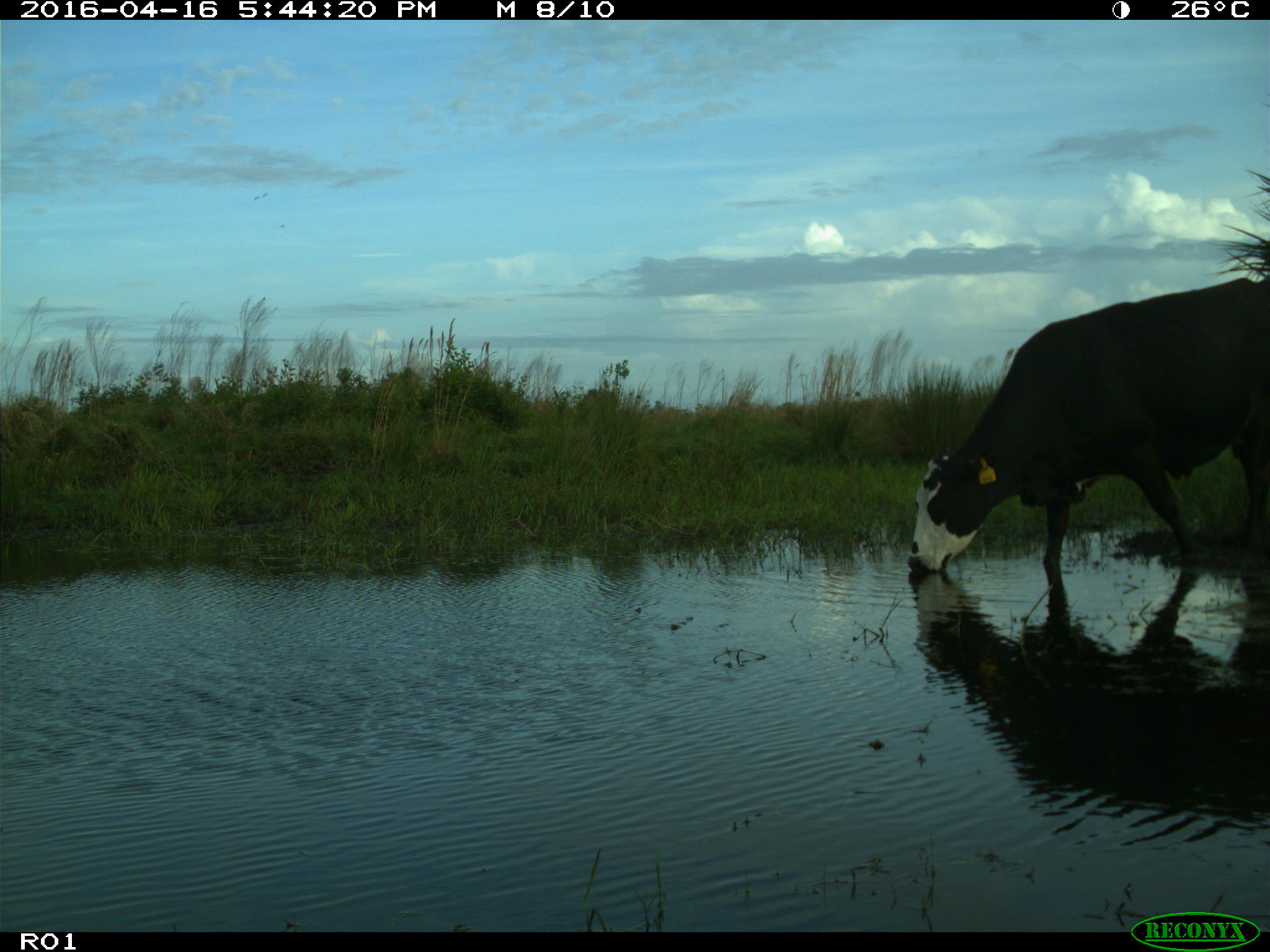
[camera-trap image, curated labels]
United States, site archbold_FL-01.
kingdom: Animalia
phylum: Chordata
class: Mammalia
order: Artiodactyla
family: Bovidae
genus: Bos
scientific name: Bos taurus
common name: domestic cow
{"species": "Bos taurus (domestic cow)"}